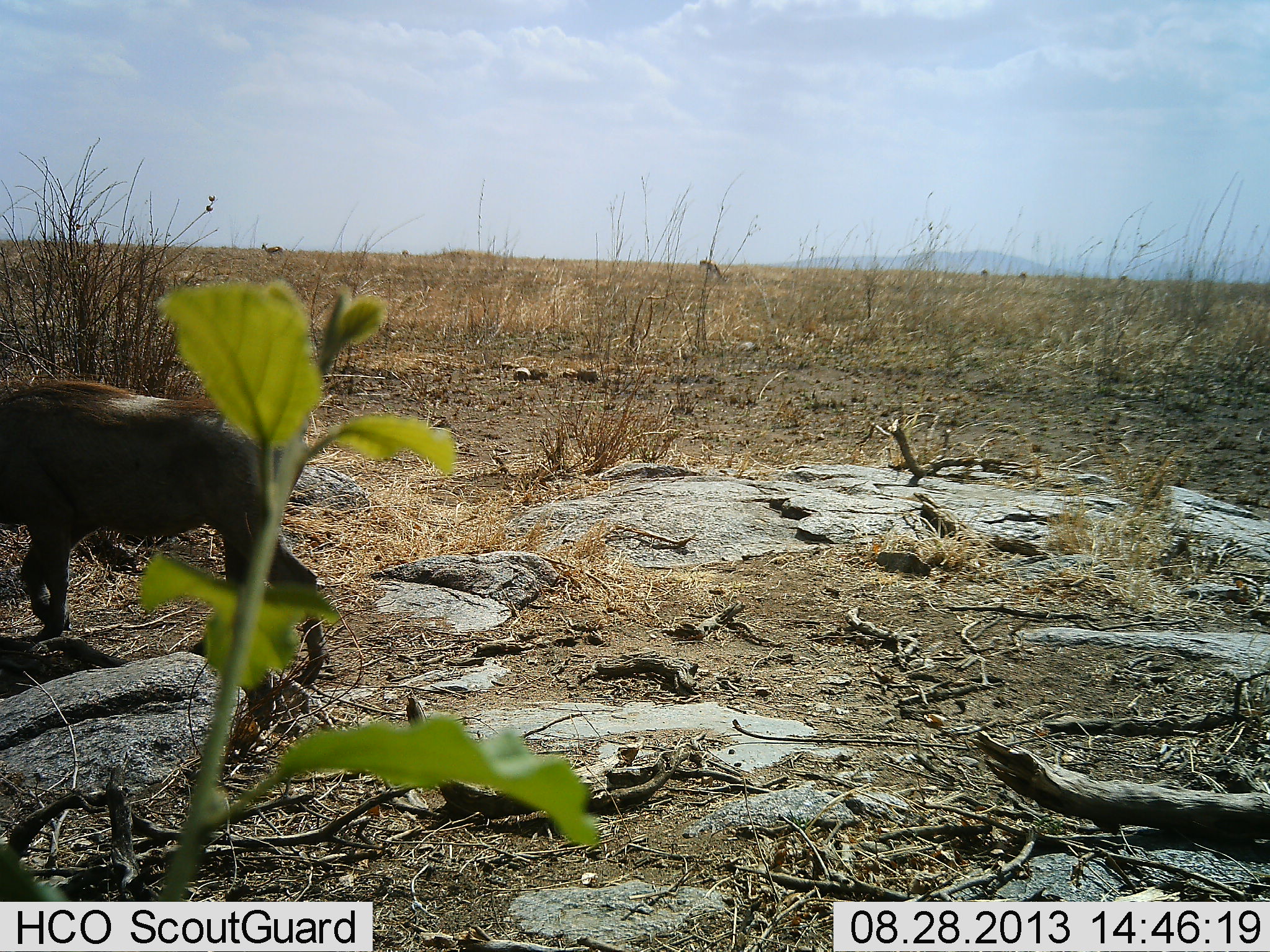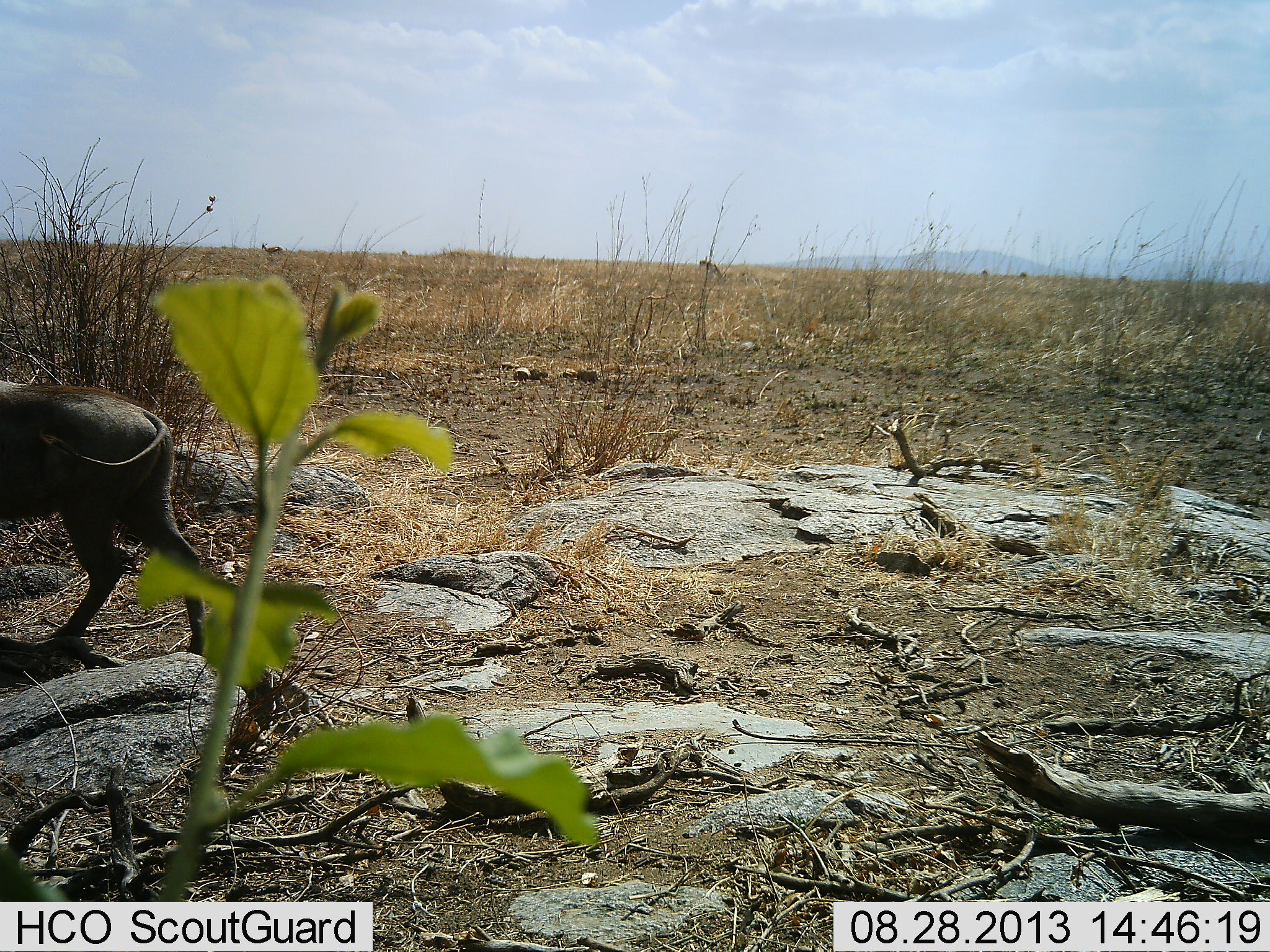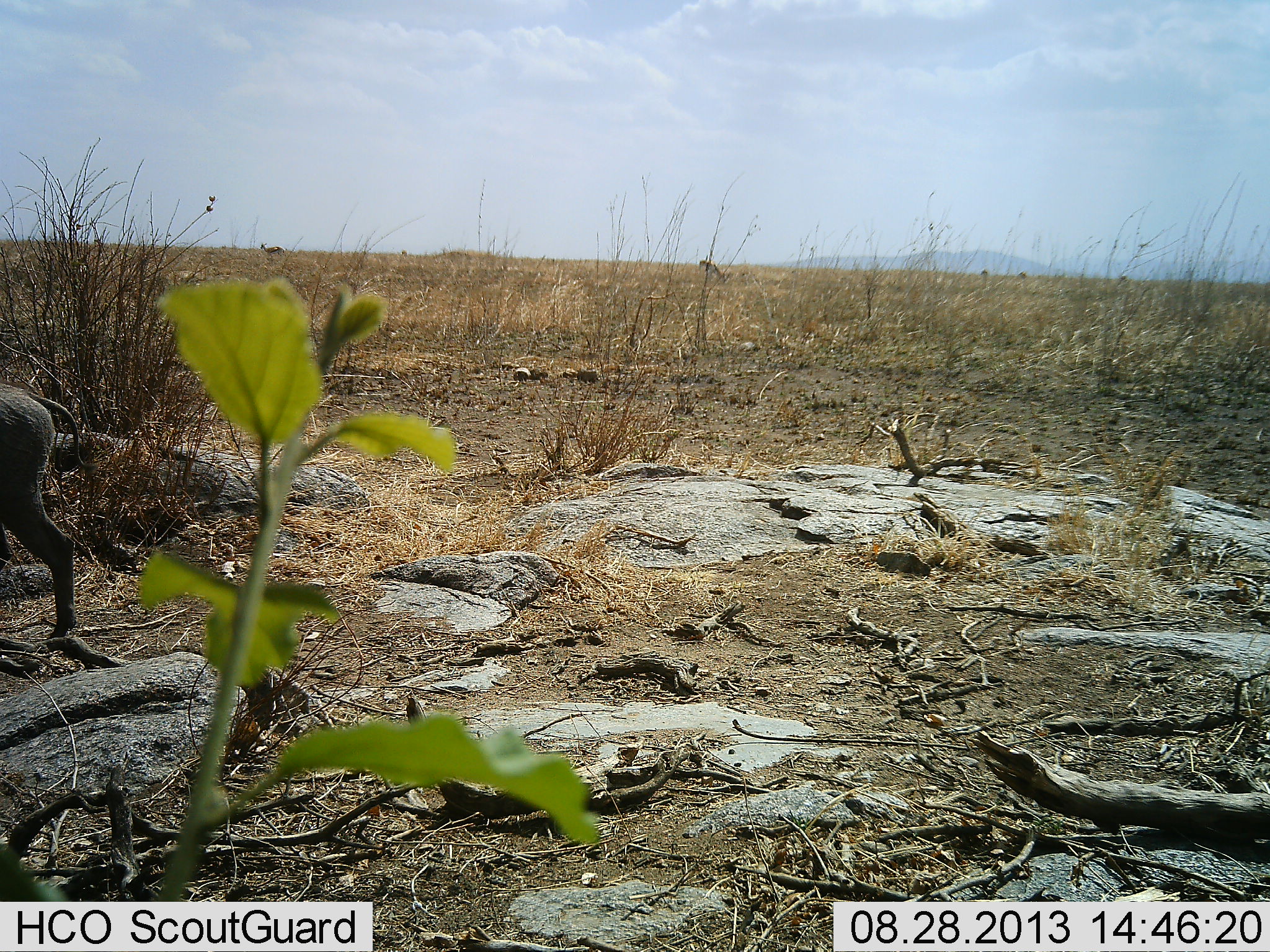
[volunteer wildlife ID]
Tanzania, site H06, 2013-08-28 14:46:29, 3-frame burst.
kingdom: Animalia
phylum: Chordata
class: Mammalia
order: Artiodactyla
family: Suidae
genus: Phacochoerus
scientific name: Phacochoerus africanus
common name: warthog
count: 1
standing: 0%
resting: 0%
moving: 100%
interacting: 0%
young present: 0%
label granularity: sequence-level